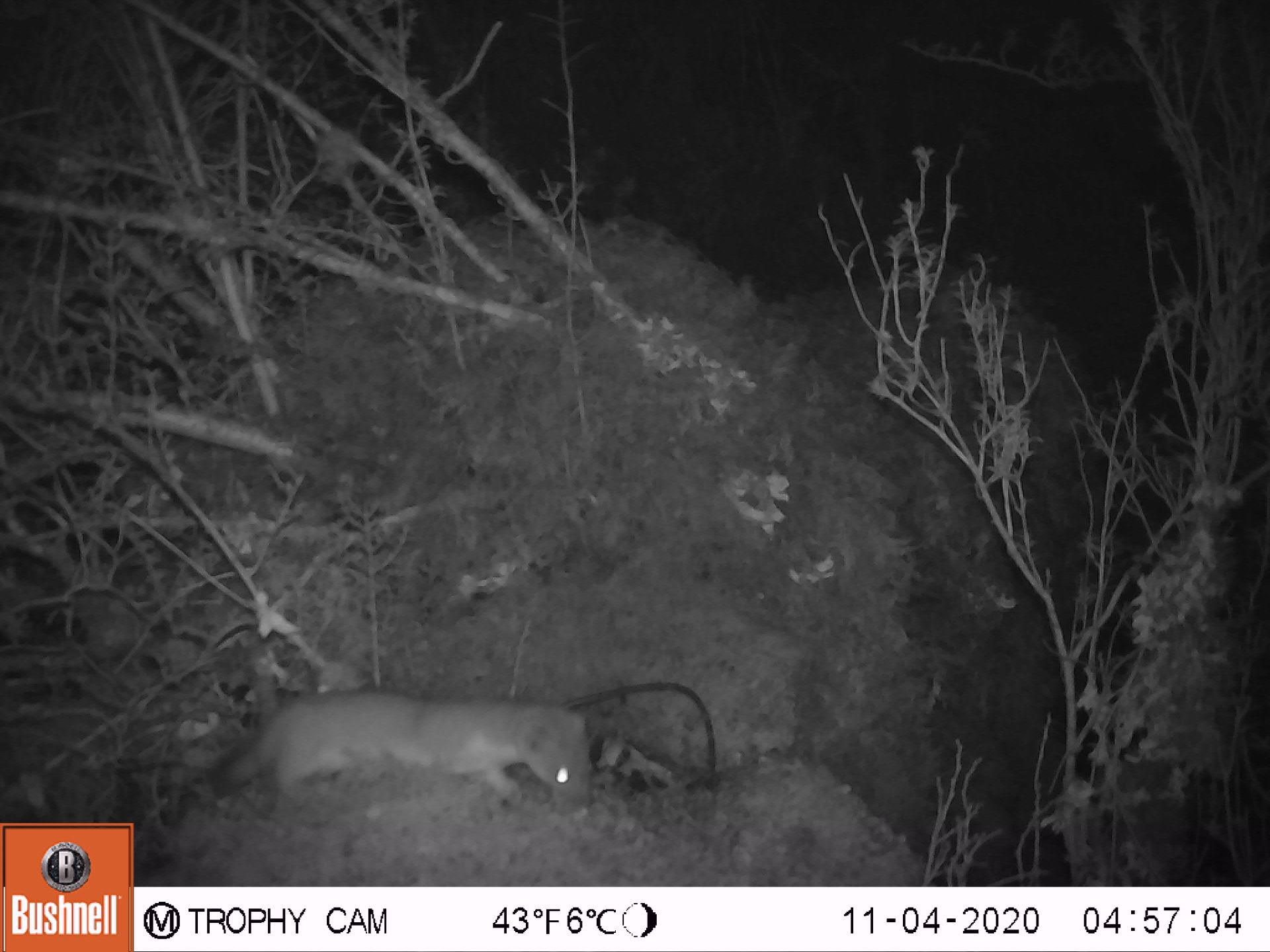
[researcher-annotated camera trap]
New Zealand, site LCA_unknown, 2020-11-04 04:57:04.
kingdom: Animalia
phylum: Chordata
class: Mammalia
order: Carnivora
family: Mustelidae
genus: Mustela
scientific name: Mustela erminea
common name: stoat